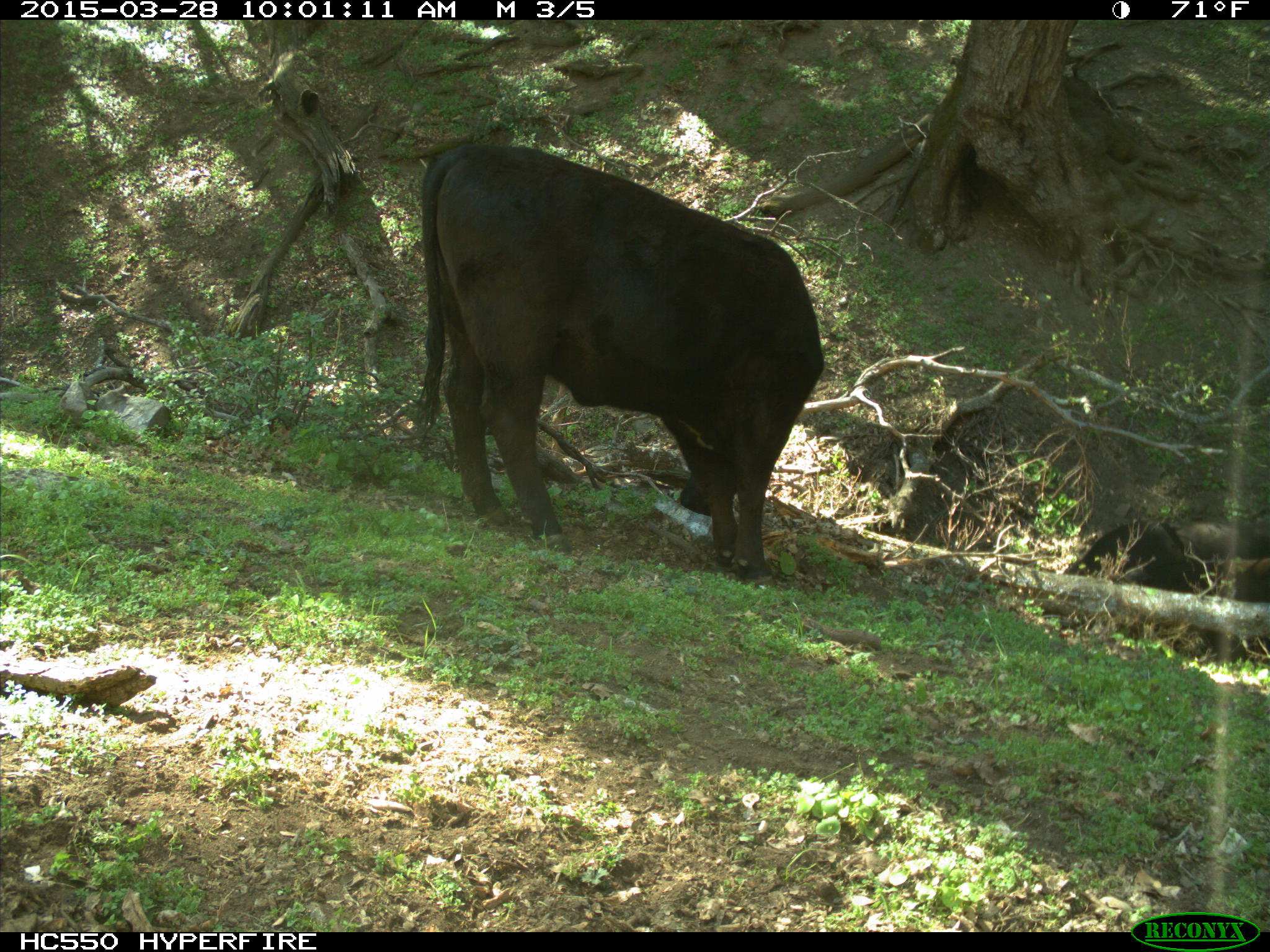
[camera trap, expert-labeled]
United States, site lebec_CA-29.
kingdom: Animalia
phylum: Chordata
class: Mammalia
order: Artiodactyla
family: Bovidae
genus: Bos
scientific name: Bos taurus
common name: domestic cow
Bos taurus (domestic cow).